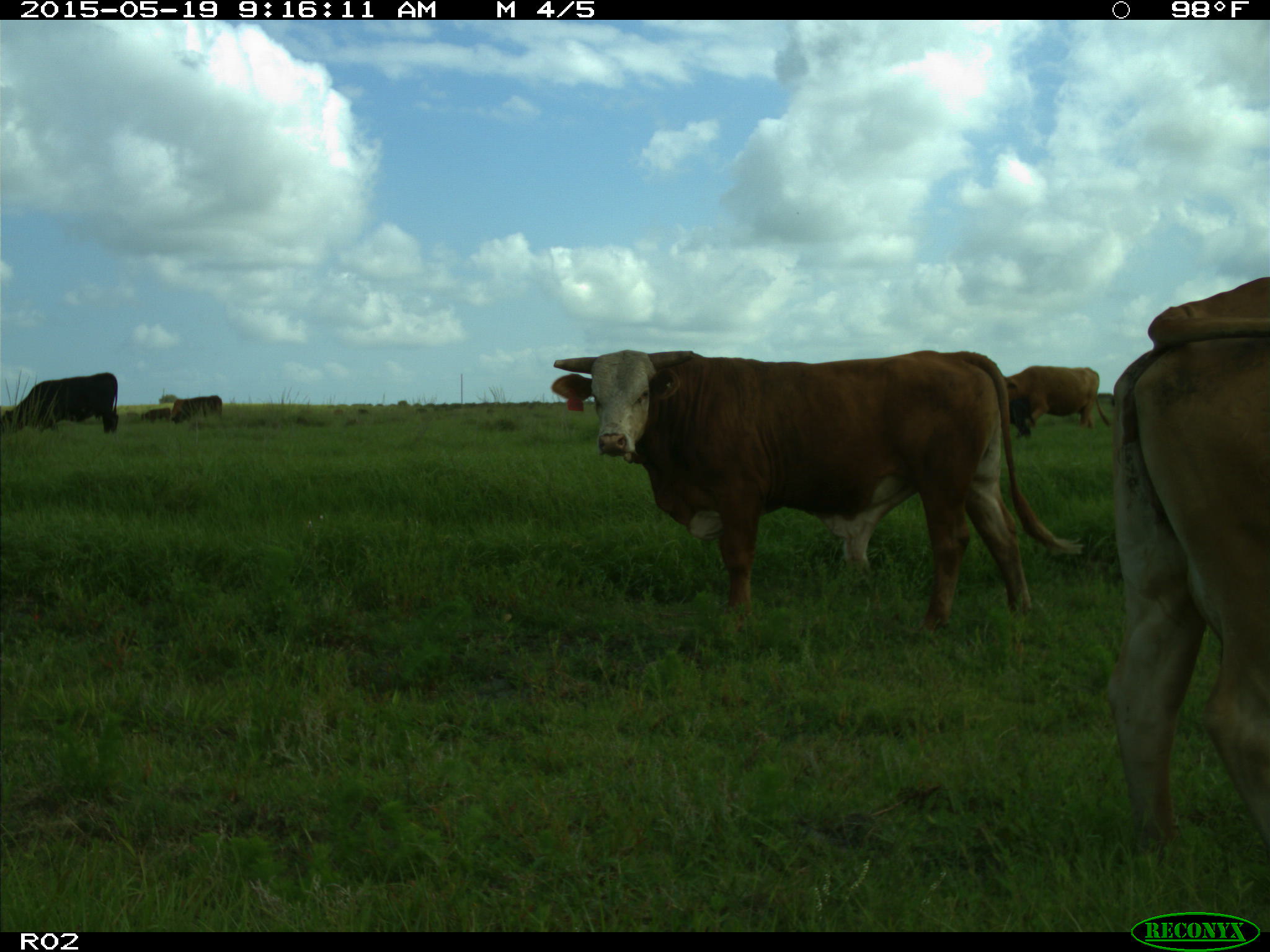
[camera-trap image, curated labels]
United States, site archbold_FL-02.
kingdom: Animalia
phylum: Chordata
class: Mammalia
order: Artiodactyla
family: Bovidae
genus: Bos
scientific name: Bos taurus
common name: domestic cow